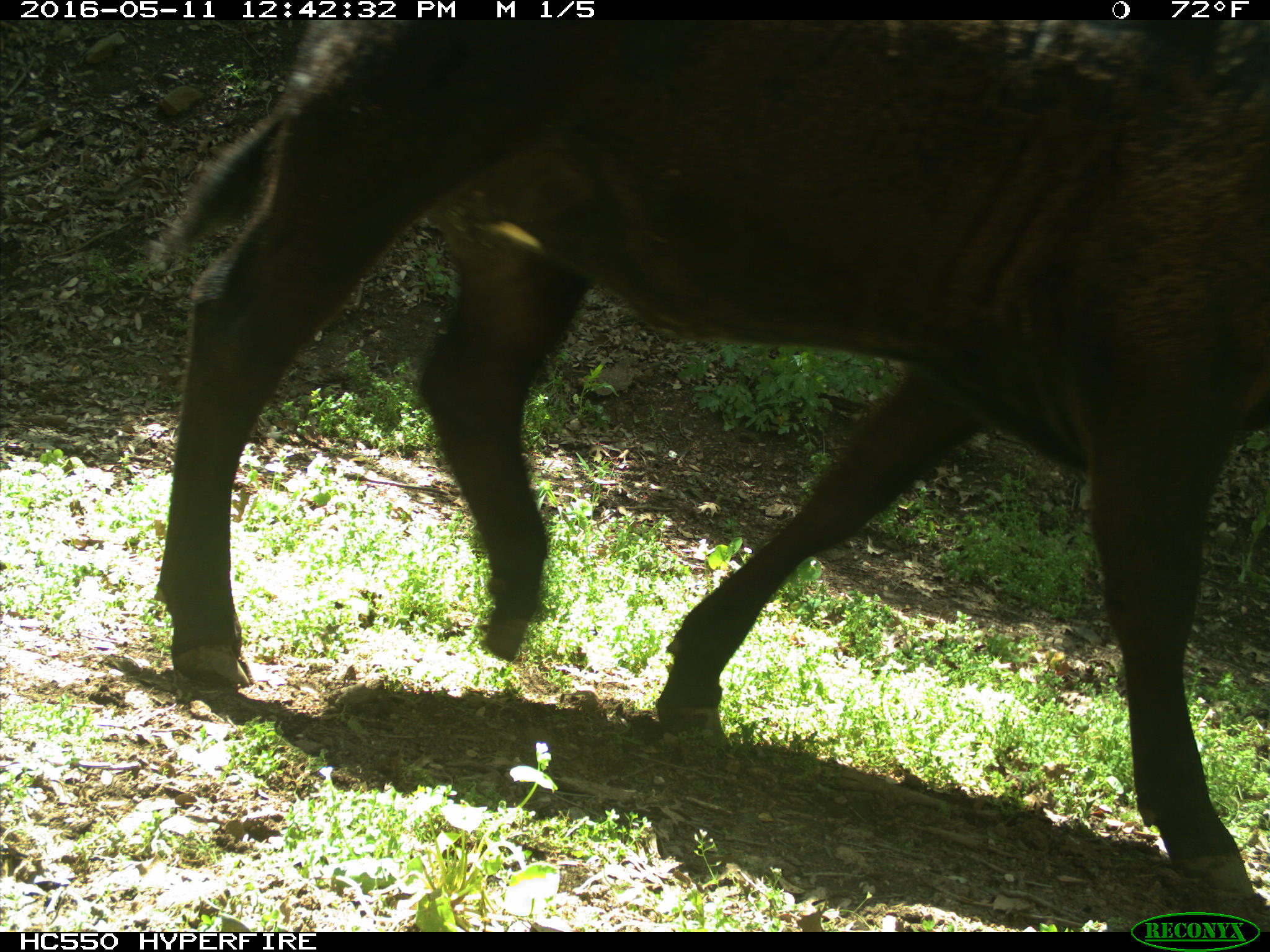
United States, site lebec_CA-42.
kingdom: Animalia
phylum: Chordata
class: Mammalia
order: Artiodactyla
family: Bovidae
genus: Bos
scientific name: Bos taurus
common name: domestic cow